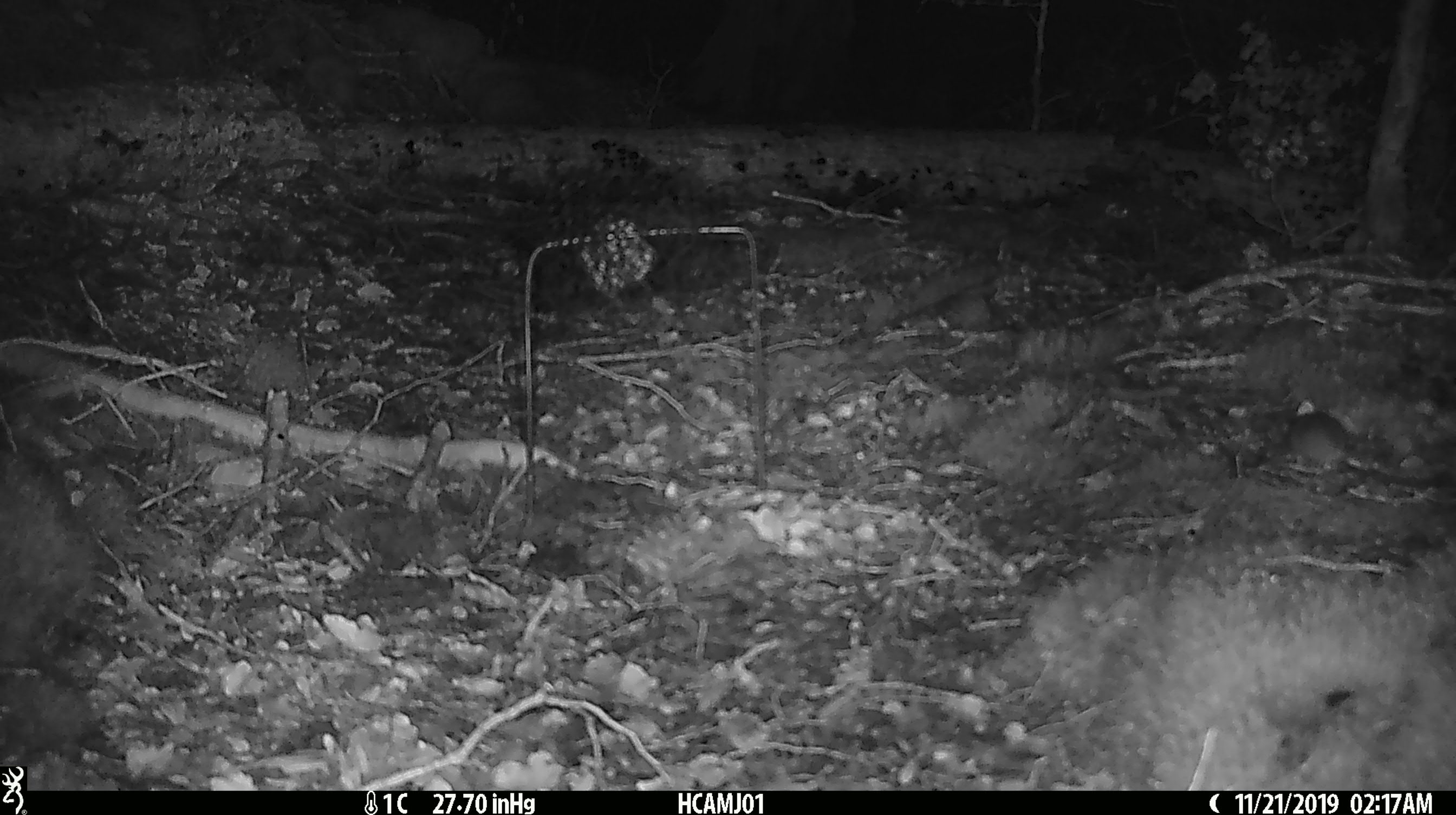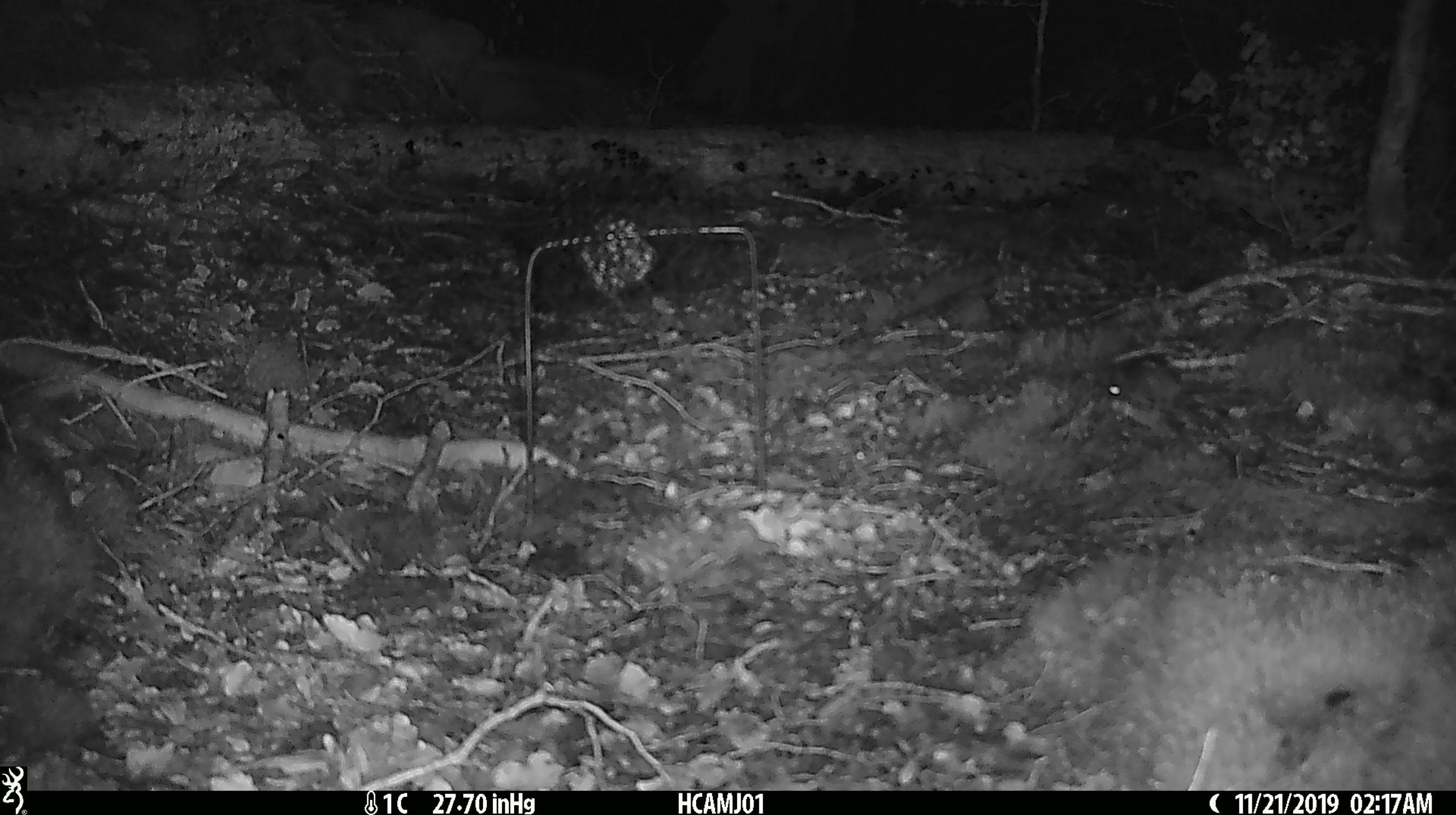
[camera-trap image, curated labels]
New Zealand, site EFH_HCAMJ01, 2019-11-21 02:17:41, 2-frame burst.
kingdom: Animalia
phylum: Chordata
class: Mammalia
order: Rodentia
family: Muridae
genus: Mus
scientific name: Mus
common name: mouse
Mouse (Mus).